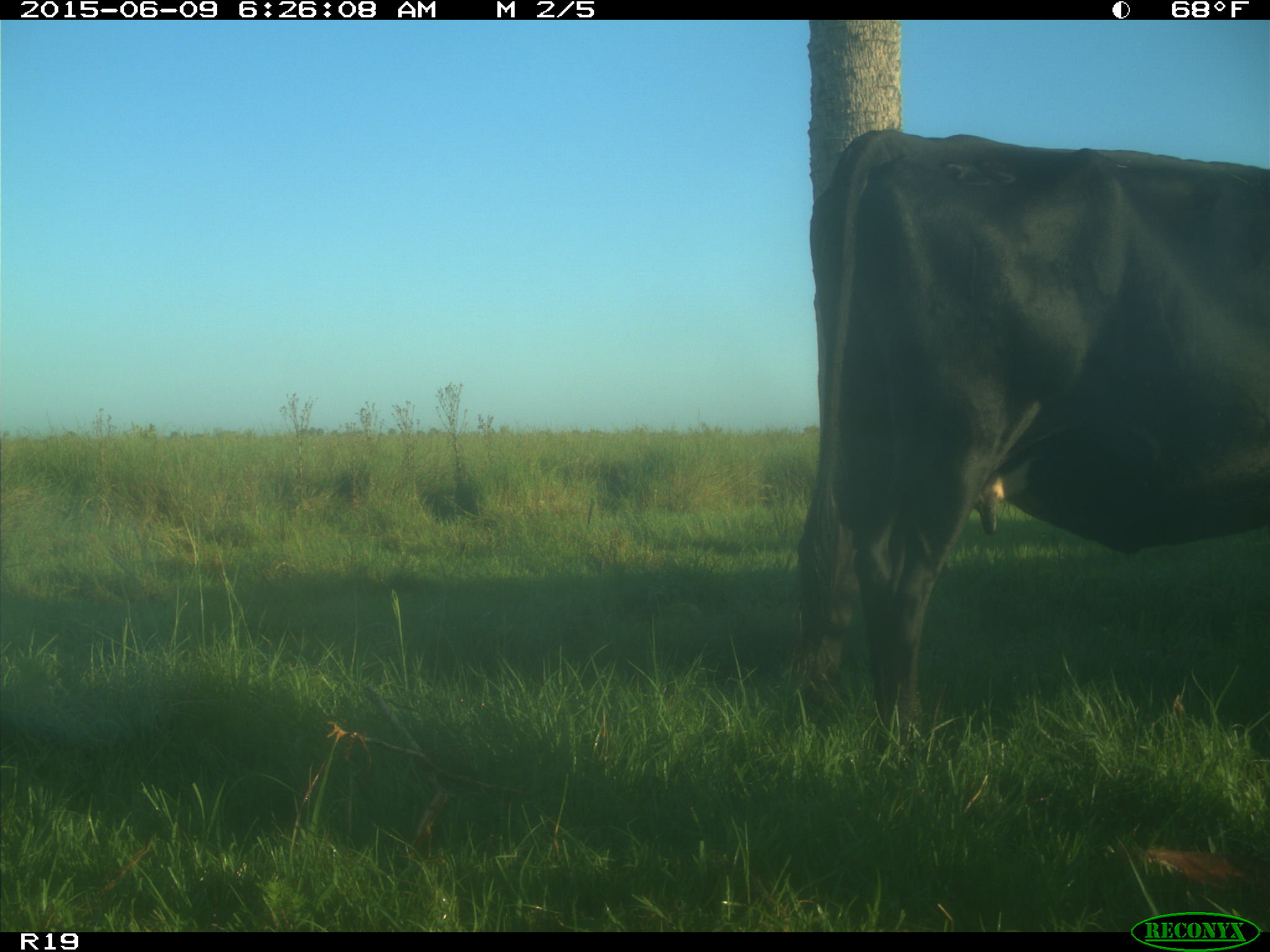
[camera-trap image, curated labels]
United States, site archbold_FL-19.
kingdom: Animalia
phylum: Chordata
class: Mammalia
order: Artiodactyla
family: Bovidae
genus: Bos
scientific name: Bos taurus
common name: domestic cow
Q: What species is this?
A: Bos taurus (domestic cow).